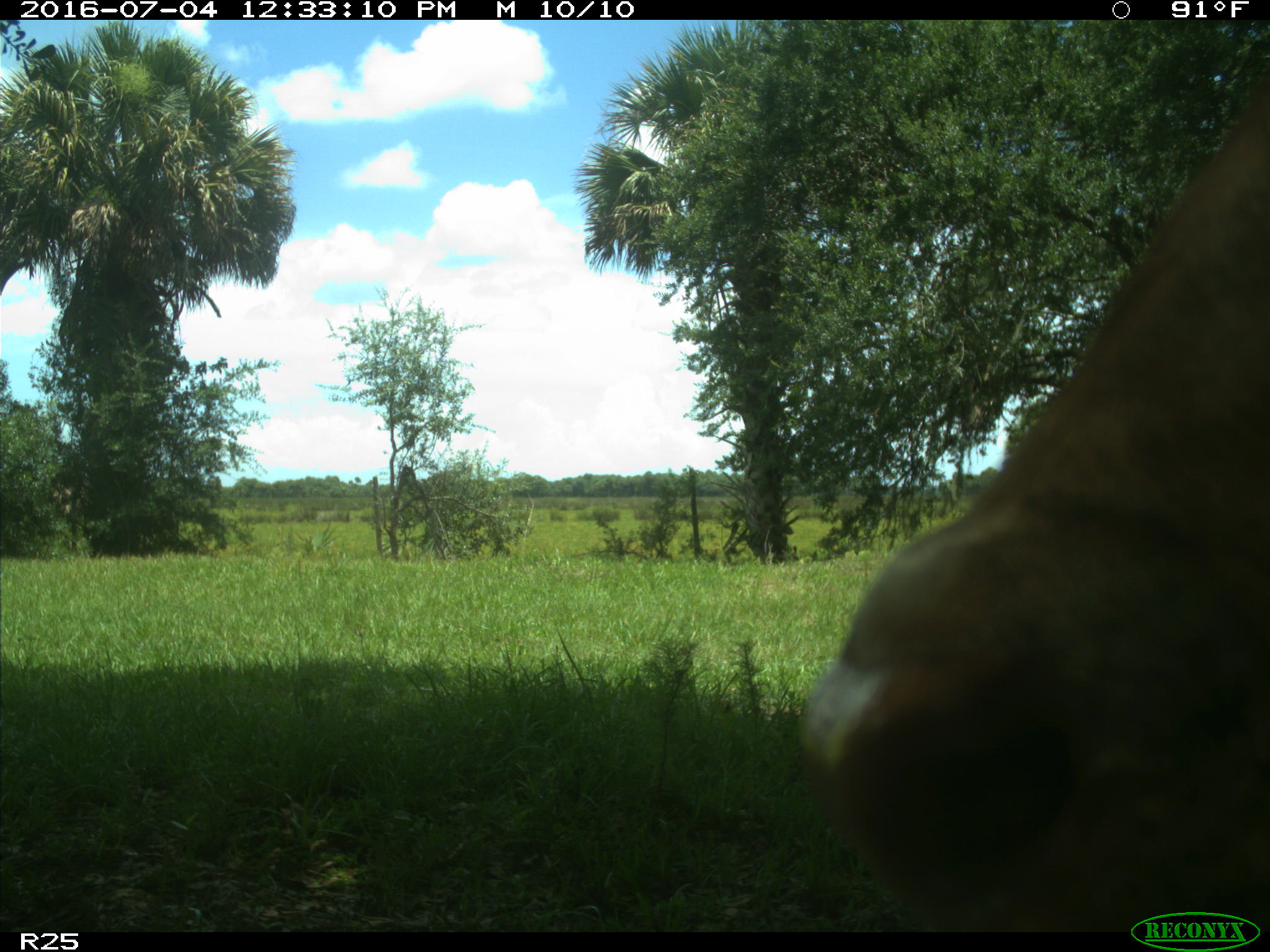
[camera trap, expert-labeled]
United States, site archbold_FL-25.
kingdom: Animalia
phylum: Chordata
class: Mammalia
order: Artiodactyla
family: Bovidae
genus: Bos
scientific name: Bos taurus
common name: domestic cow